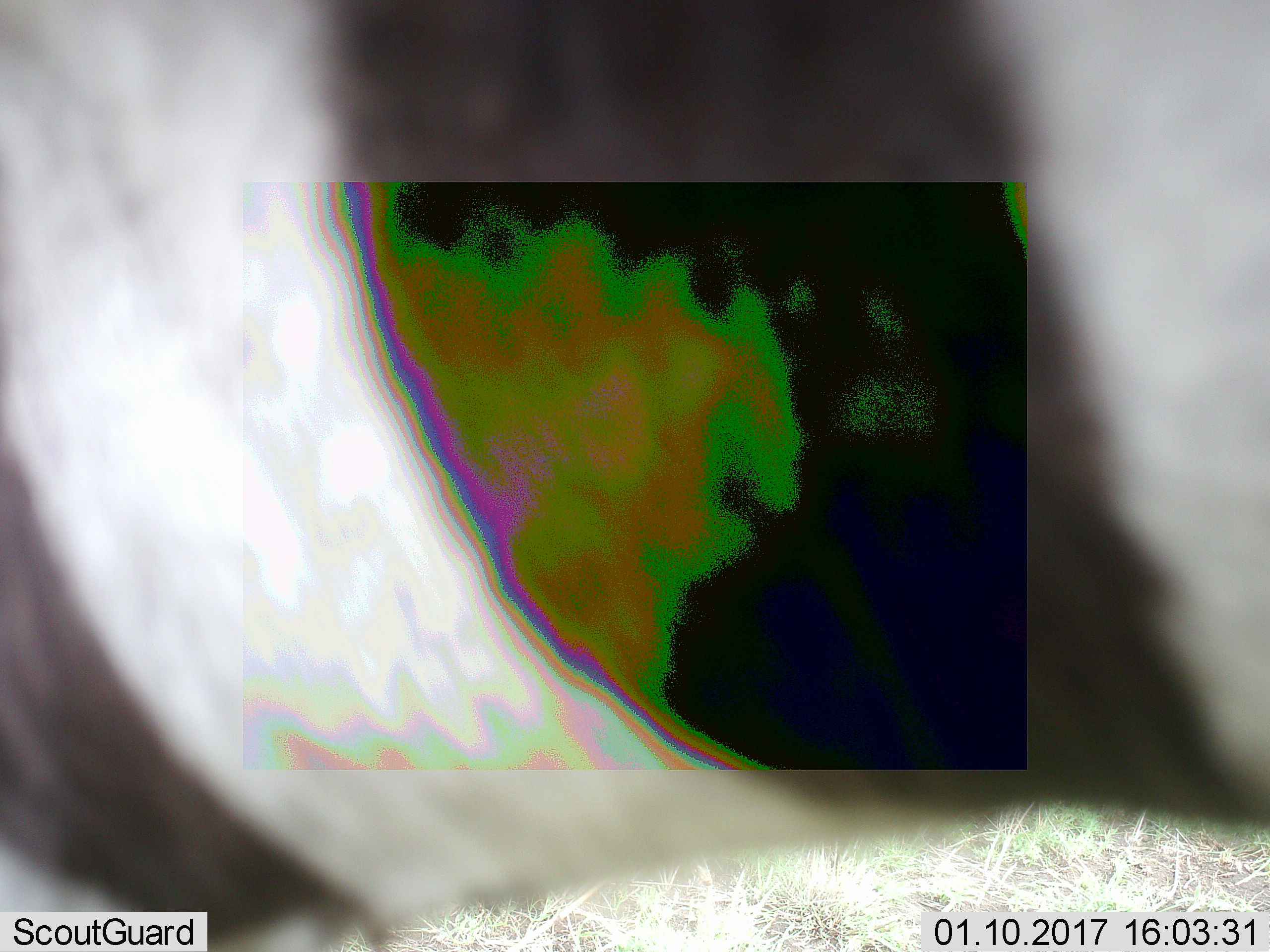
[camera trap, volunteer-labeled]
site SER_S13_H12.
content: unidentified animal